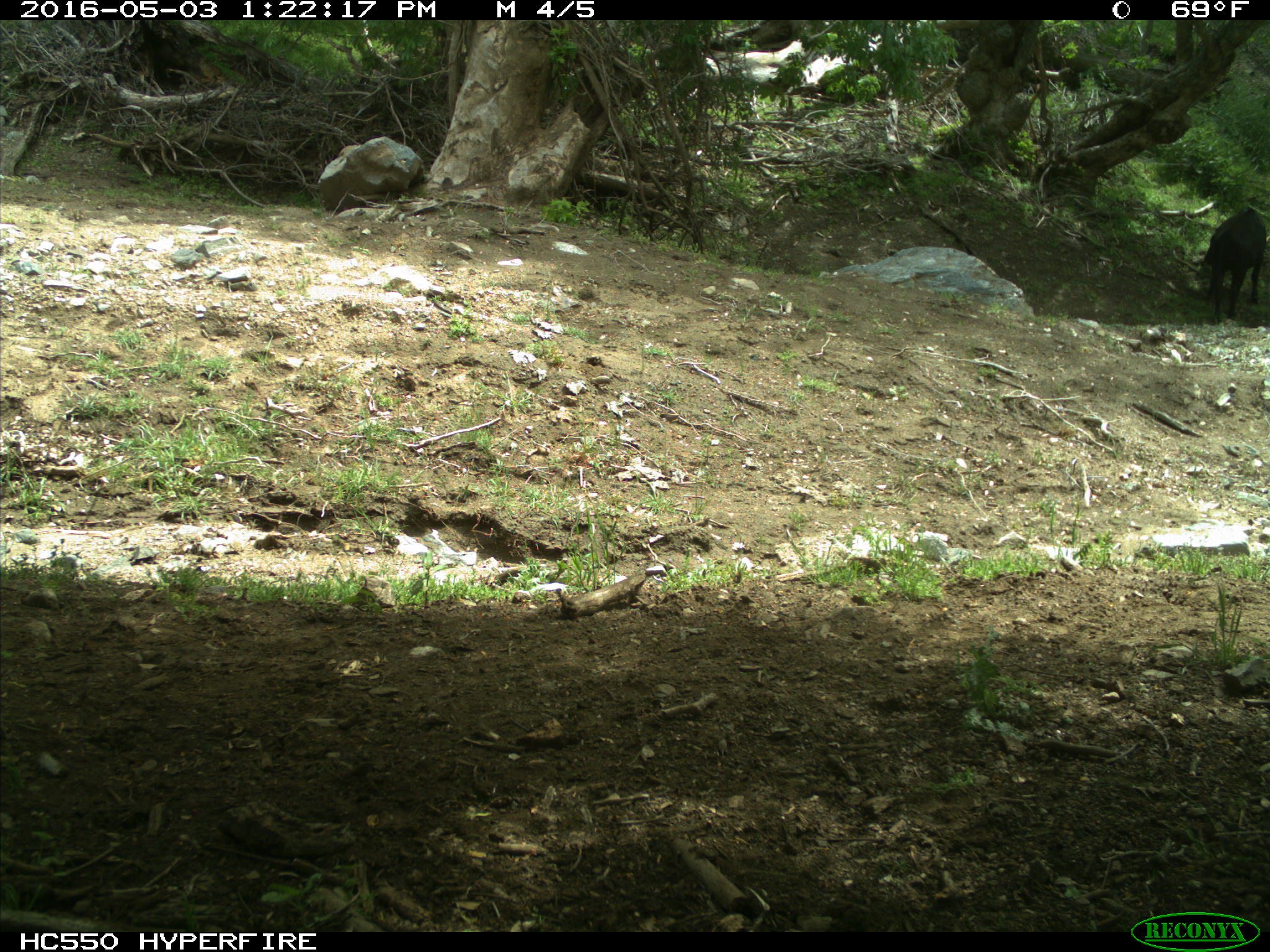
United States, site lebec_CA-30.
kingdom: Animalia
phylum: Chordata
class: Mammalia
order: Artiodactyla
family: Bovidae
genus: Bos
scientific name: Bos taurus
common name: domestic cow